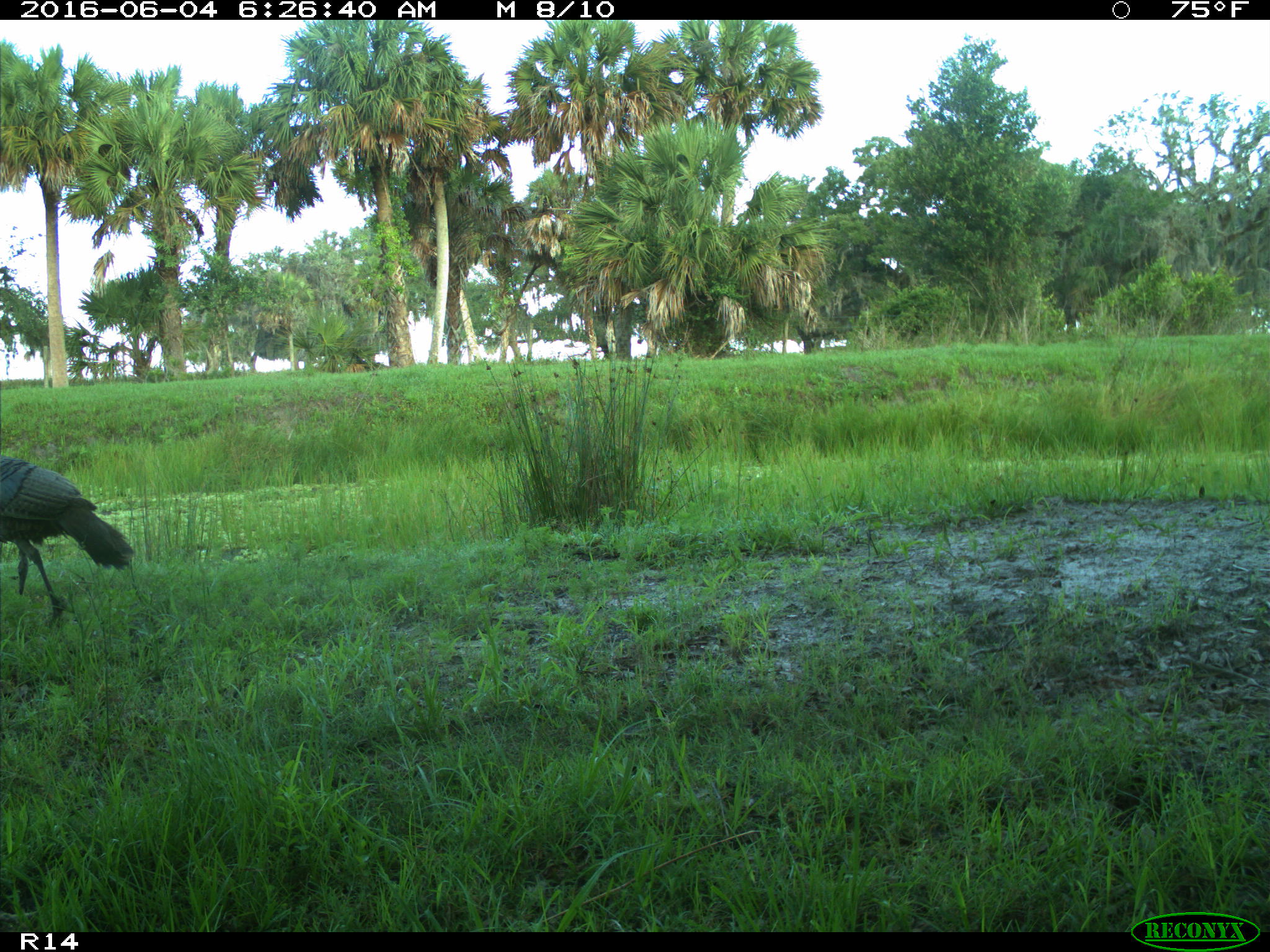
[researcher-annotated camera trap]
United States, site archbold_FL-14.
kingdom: Animalia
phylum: Chordata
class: Aves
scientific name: Aves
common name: birds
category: unidentified bird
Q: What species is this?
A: Unidentified bird (birds) (Aves).